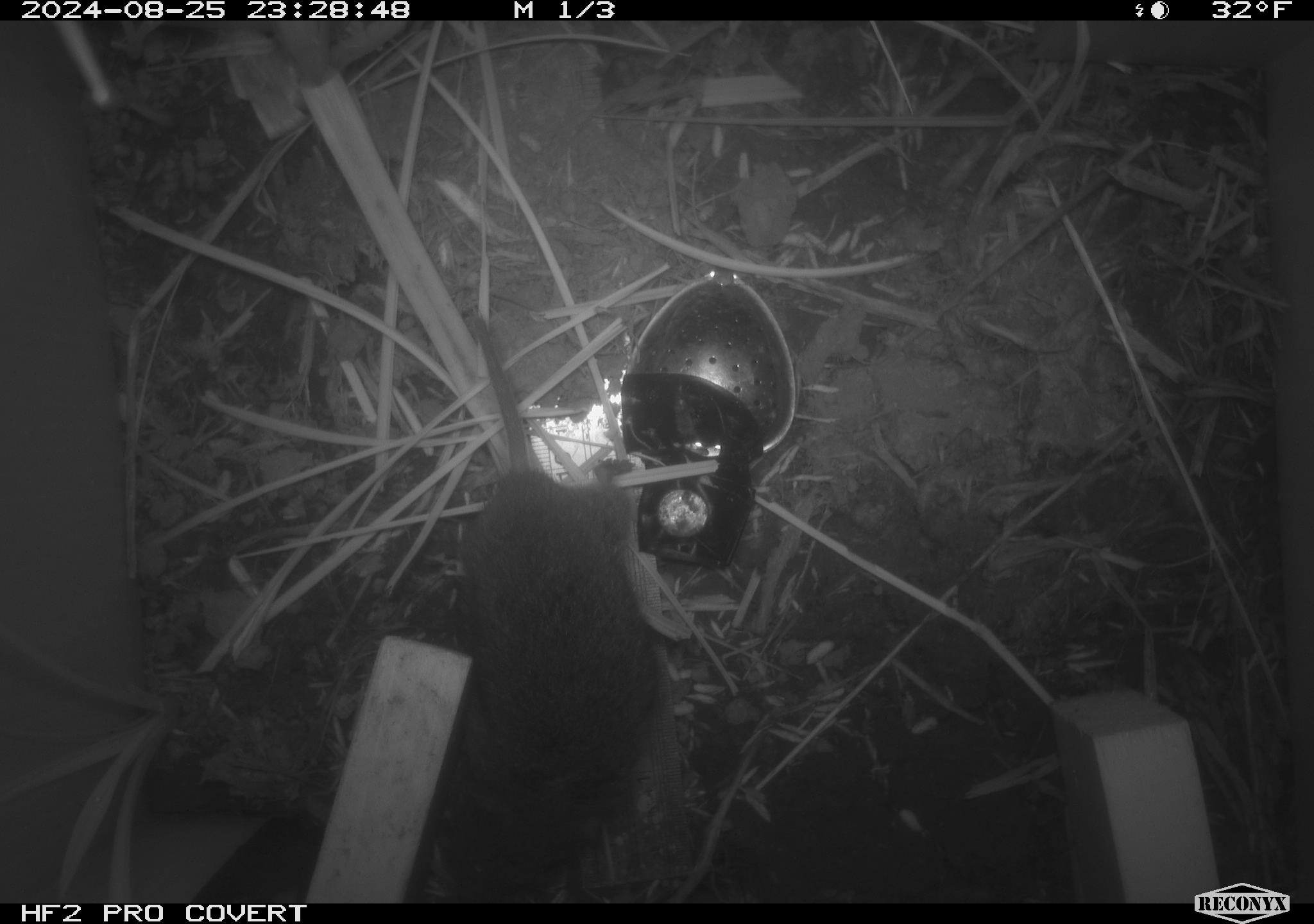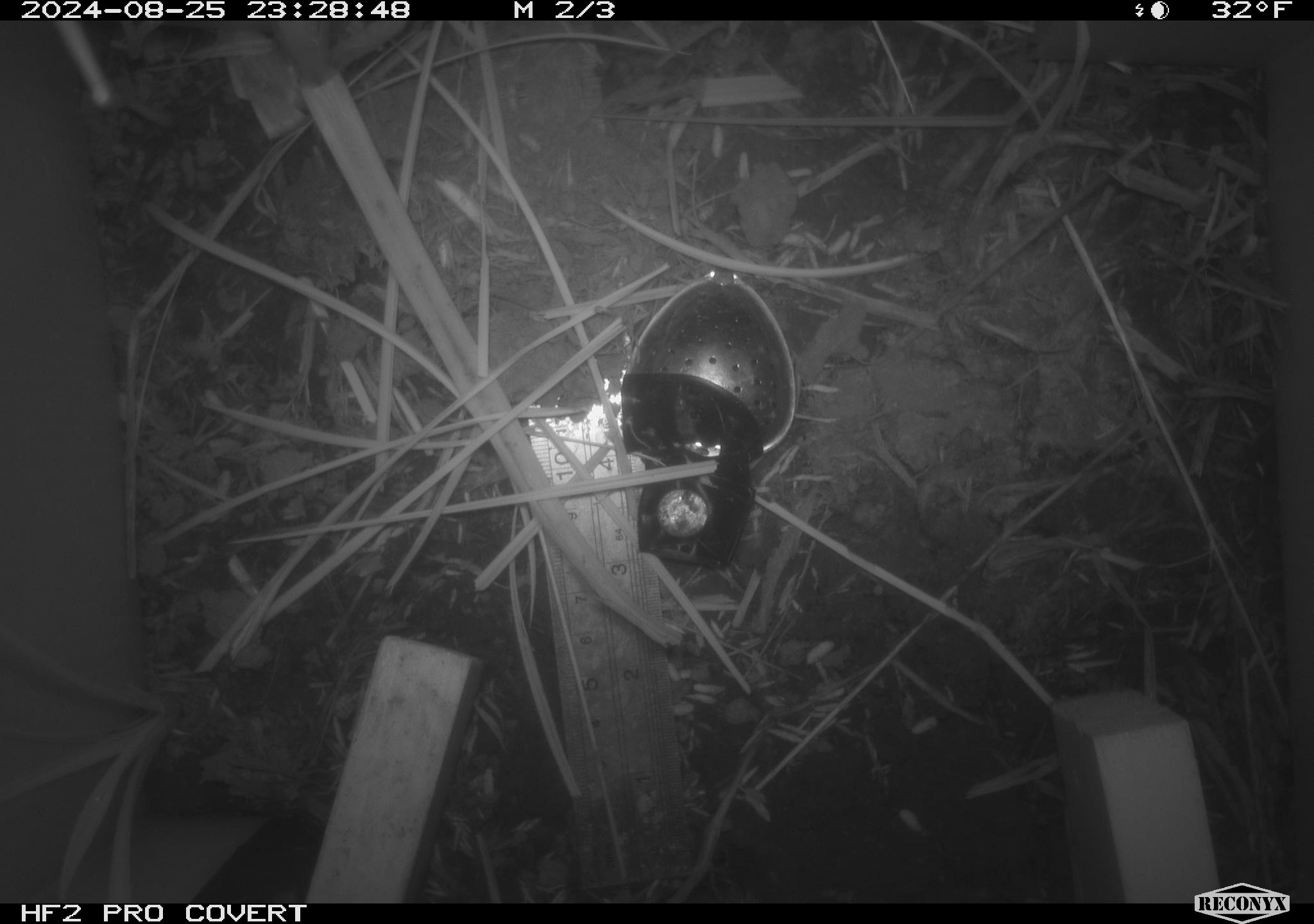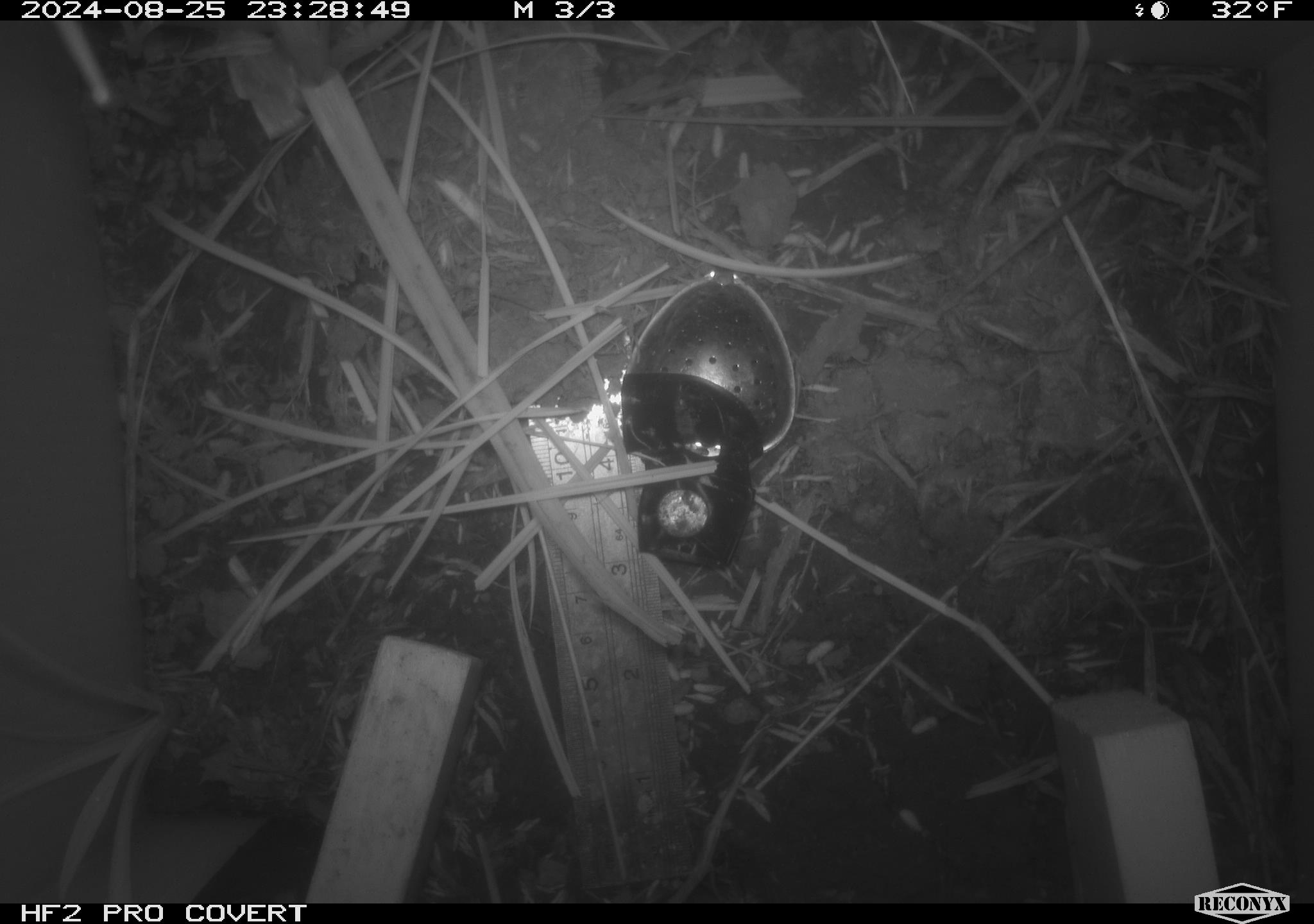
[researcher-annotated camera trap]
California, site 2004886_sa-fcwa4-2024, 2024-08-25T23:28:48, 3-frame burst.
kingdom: Animalia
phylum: Chordata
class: Mammalia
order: Rodentia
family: Cricetidae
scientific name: Arvicolinae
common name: voles, lemmings, and muskrats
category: arvicolinae subfamily